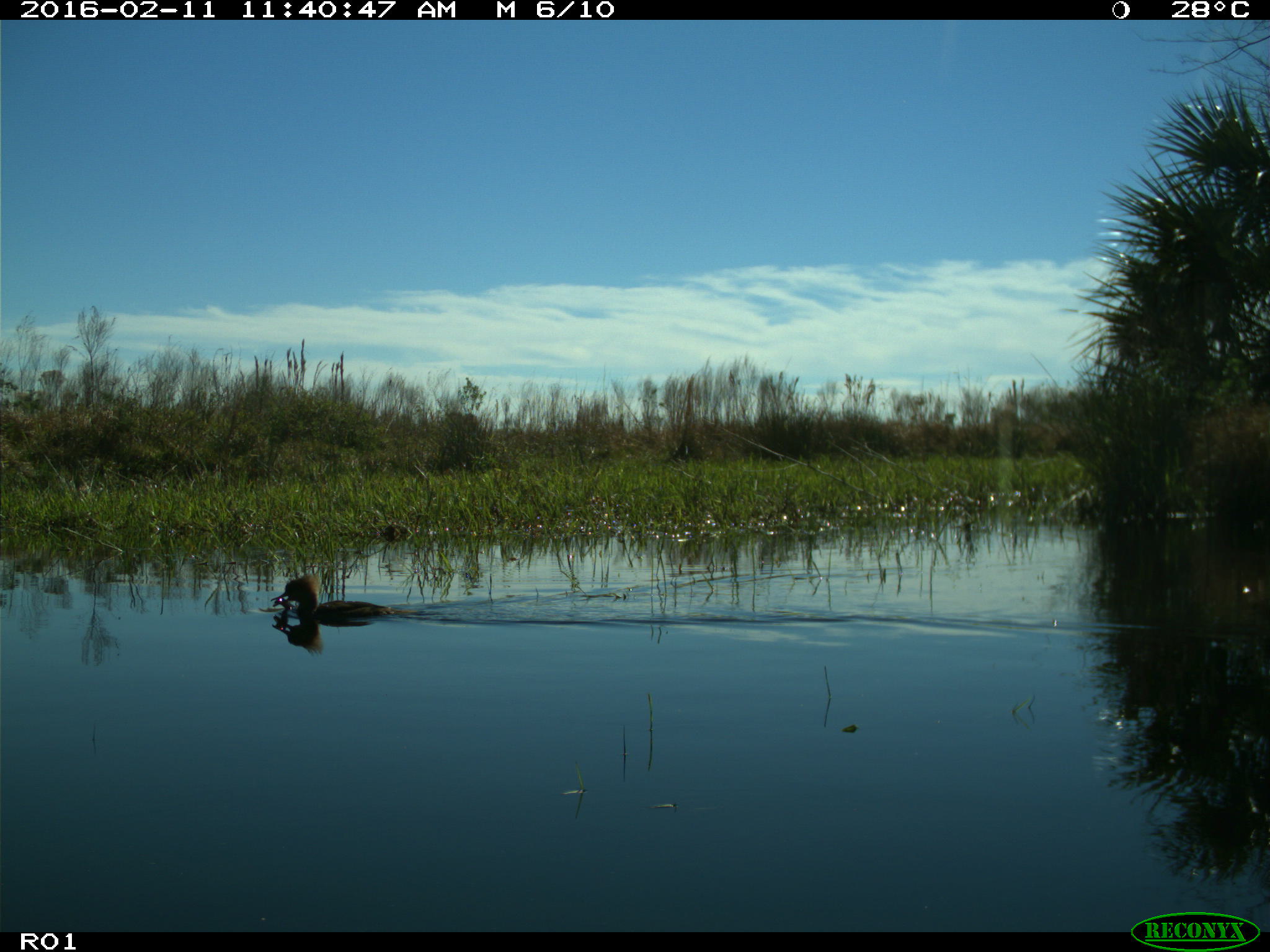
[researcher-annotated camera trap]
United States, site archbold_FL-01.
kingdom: Animalia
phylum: Chordata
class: Aves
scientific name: Aves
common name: birds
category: unidentified bird